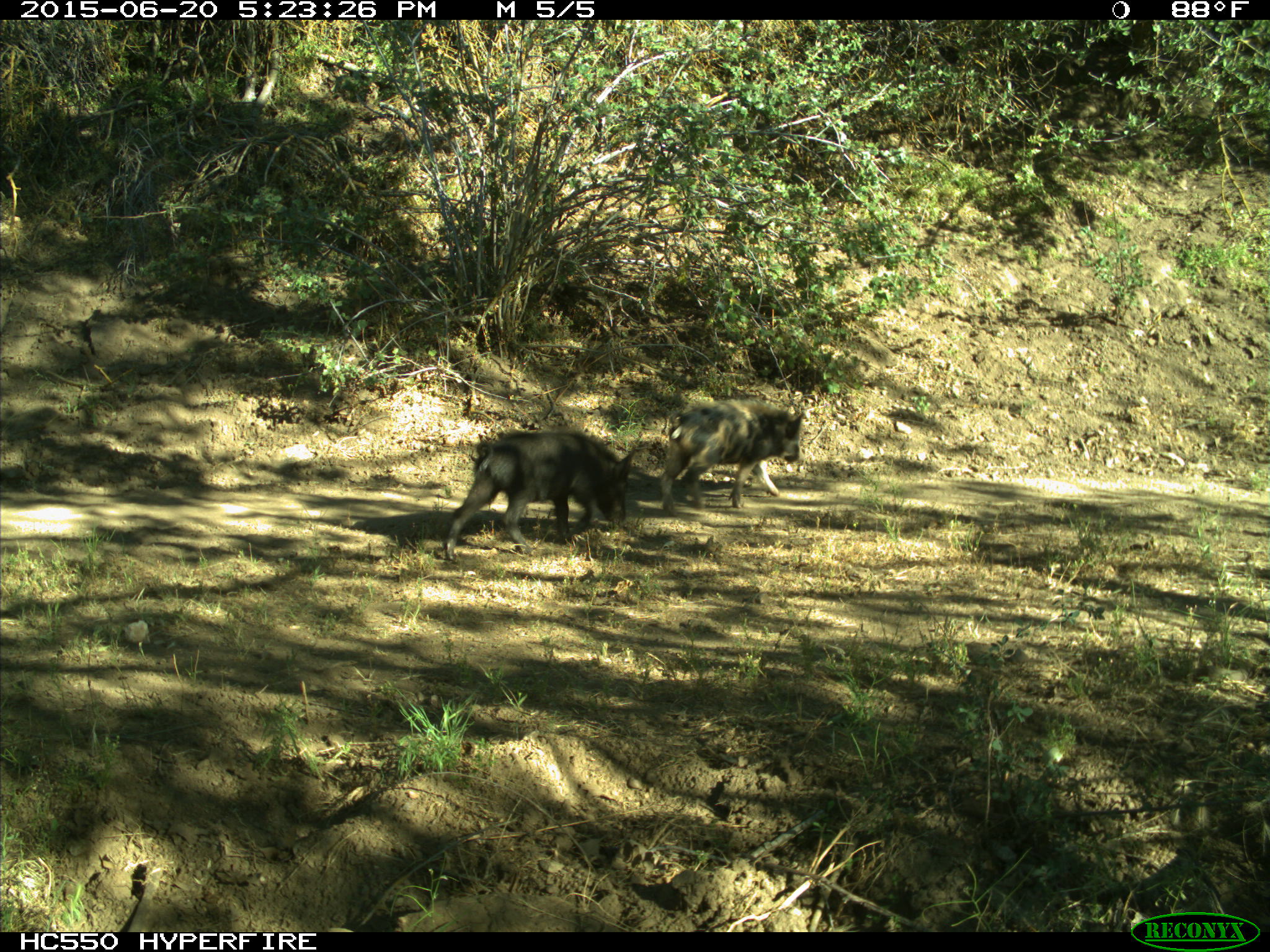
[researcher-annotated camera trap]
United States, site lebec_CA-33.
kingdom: Animalia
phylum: Chordata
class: Mammalia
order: Artiodactyla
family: Suidae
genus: Sus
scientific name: Sus scrofa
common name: wild boar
Sus scrofa (wild boar).